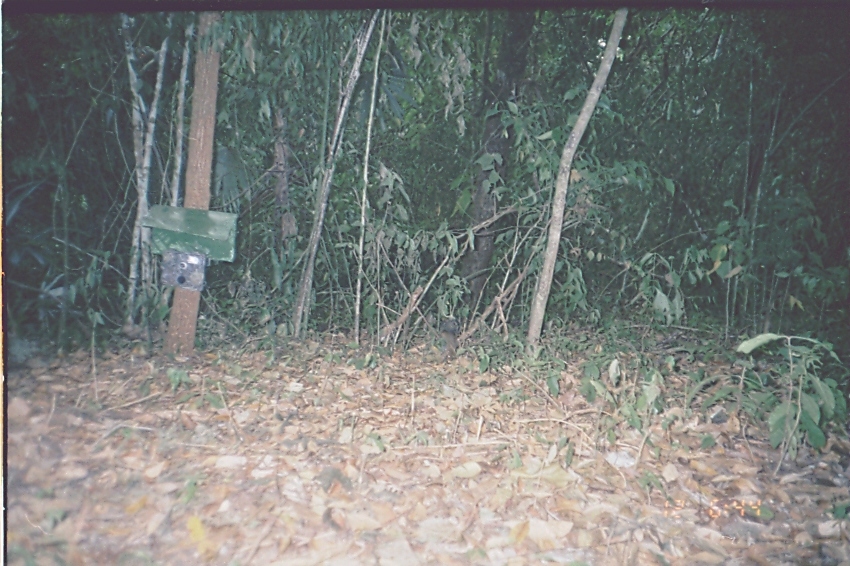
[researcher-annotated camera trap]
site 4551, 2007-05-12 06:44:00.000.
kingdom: Animalia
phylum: Chordata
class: Mammalia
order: Rodentia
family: Sciuridae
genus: Sciurus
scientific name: Sciurus deppei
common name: deppe's squirrel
Sciurus deppei (deppe's squirrel), count 1.